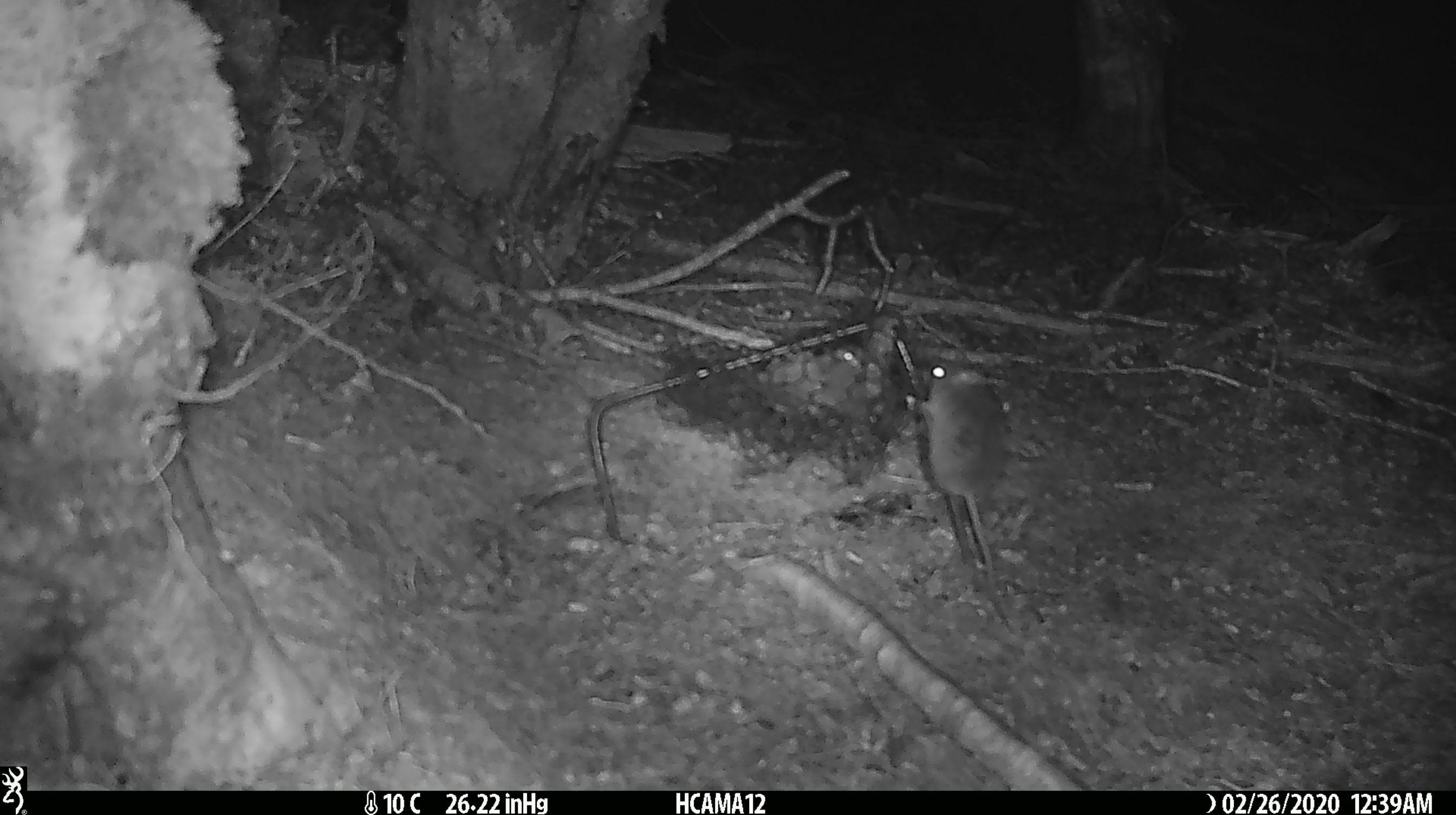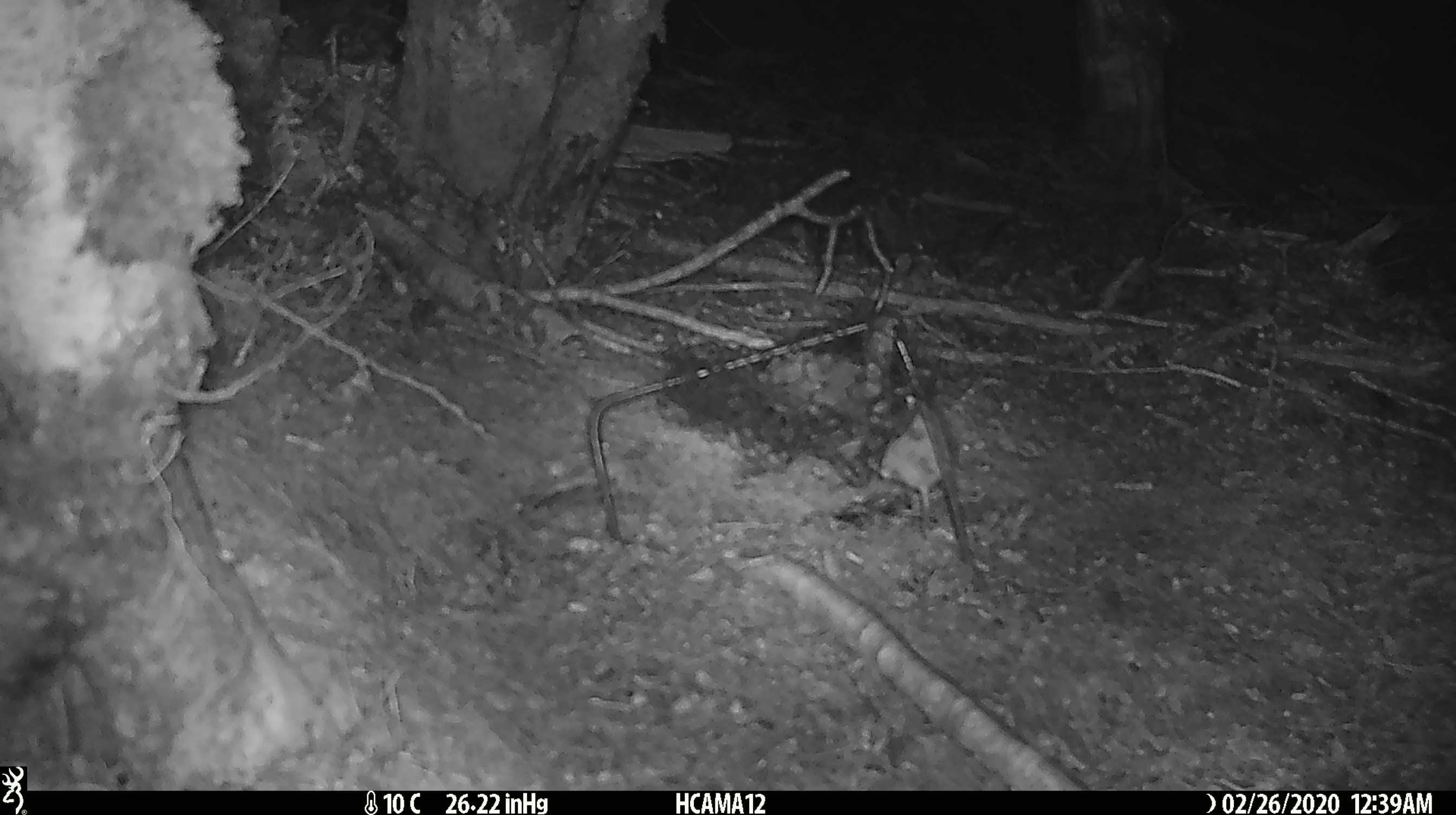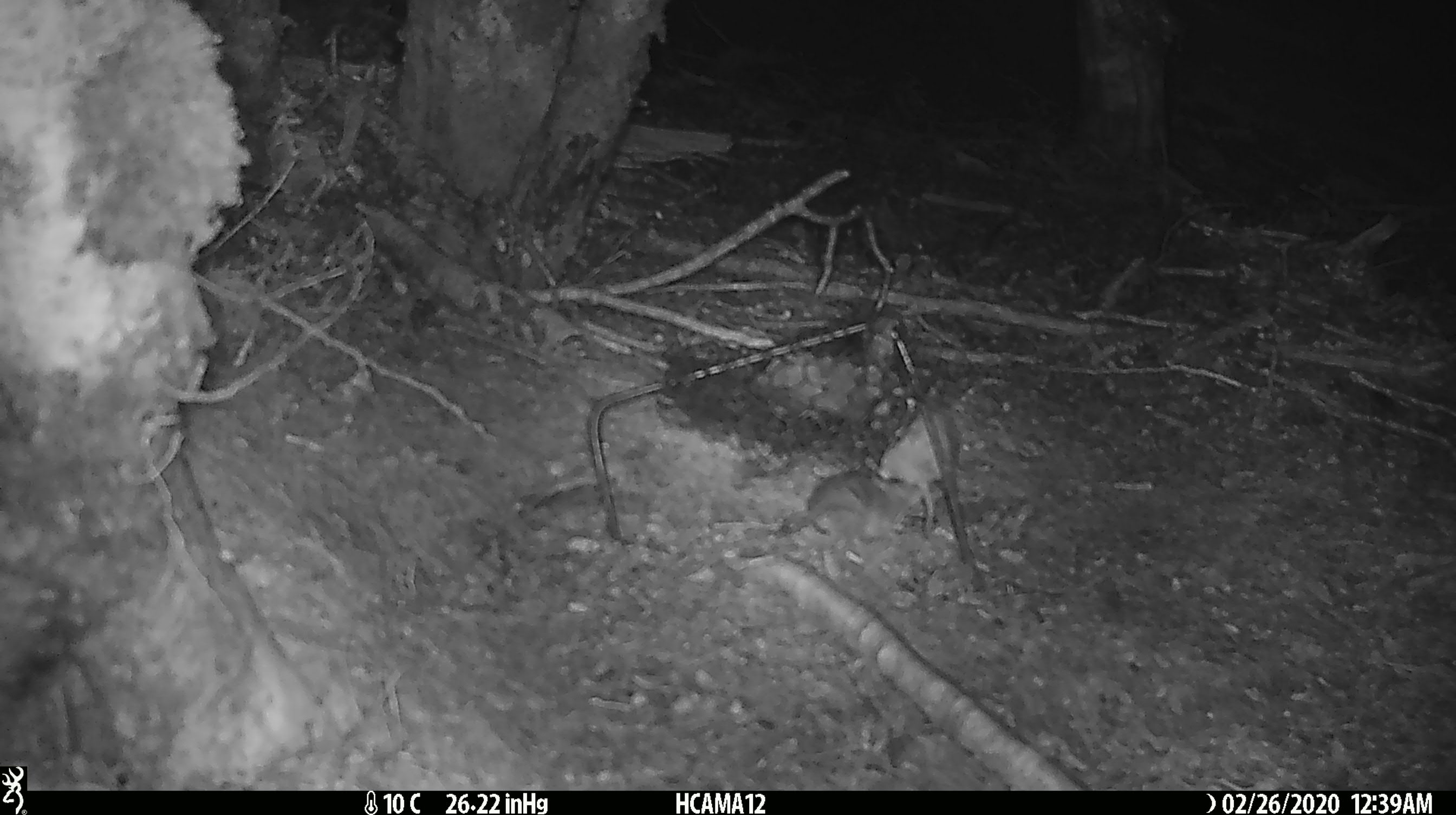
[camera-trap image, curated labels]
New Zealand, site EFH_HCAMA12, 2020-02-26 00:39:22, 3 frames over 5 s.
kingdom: Animalia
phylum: Chordata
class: Mammalia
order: Rodentia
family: Muridae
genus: Mus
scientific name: Mus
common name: mouse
Mouse (Mus).